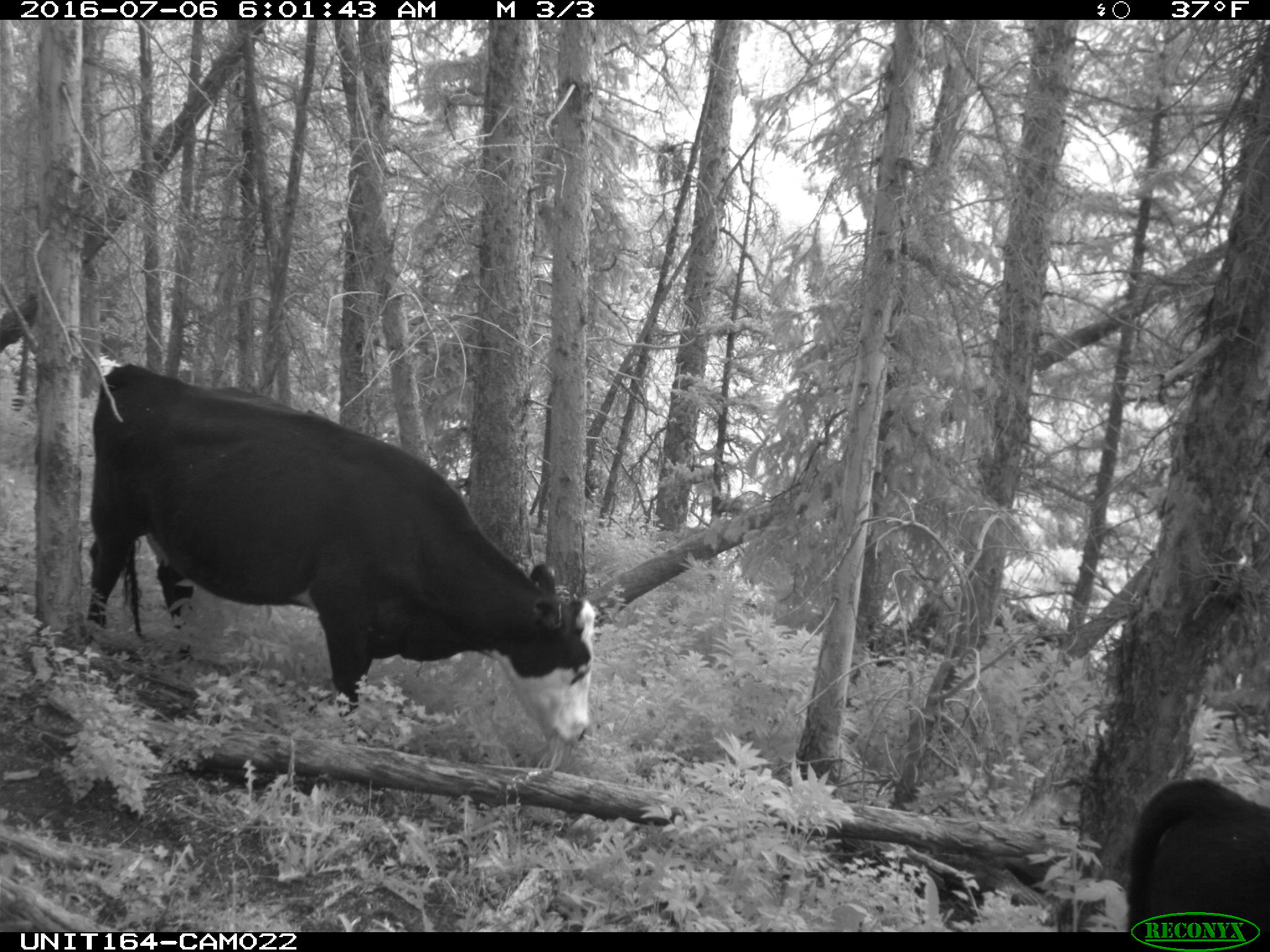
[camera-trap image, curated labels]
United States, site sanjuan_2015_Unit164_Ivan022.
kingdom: Animalia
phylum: Chordata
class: Mammalia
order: Artiodactyla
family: Bovidae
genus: Bos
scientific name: Bos taurus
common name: domestic cow